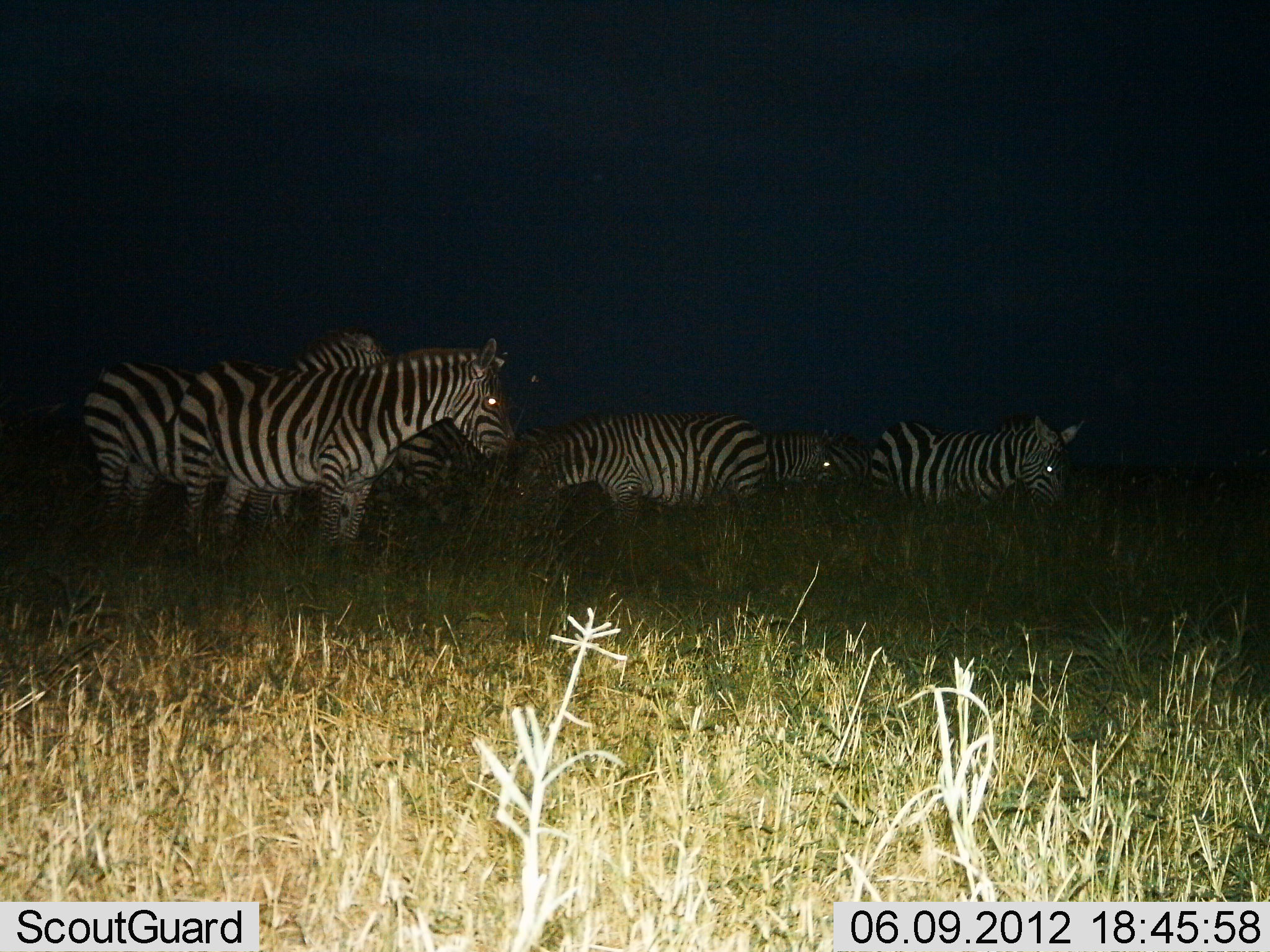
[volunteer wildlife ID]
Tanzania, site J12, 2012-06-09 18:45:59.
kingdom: Animalia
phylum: Chordata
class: Mammalia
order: Perissodactyla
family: Equidae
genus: Equus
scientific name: Equus quagga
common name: plains zebra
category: zebra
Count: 7.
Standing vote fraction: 90%.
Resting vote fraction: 0%.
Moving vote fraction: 0%.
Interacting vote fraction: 0%.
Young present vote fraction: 0%.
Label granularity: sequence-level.